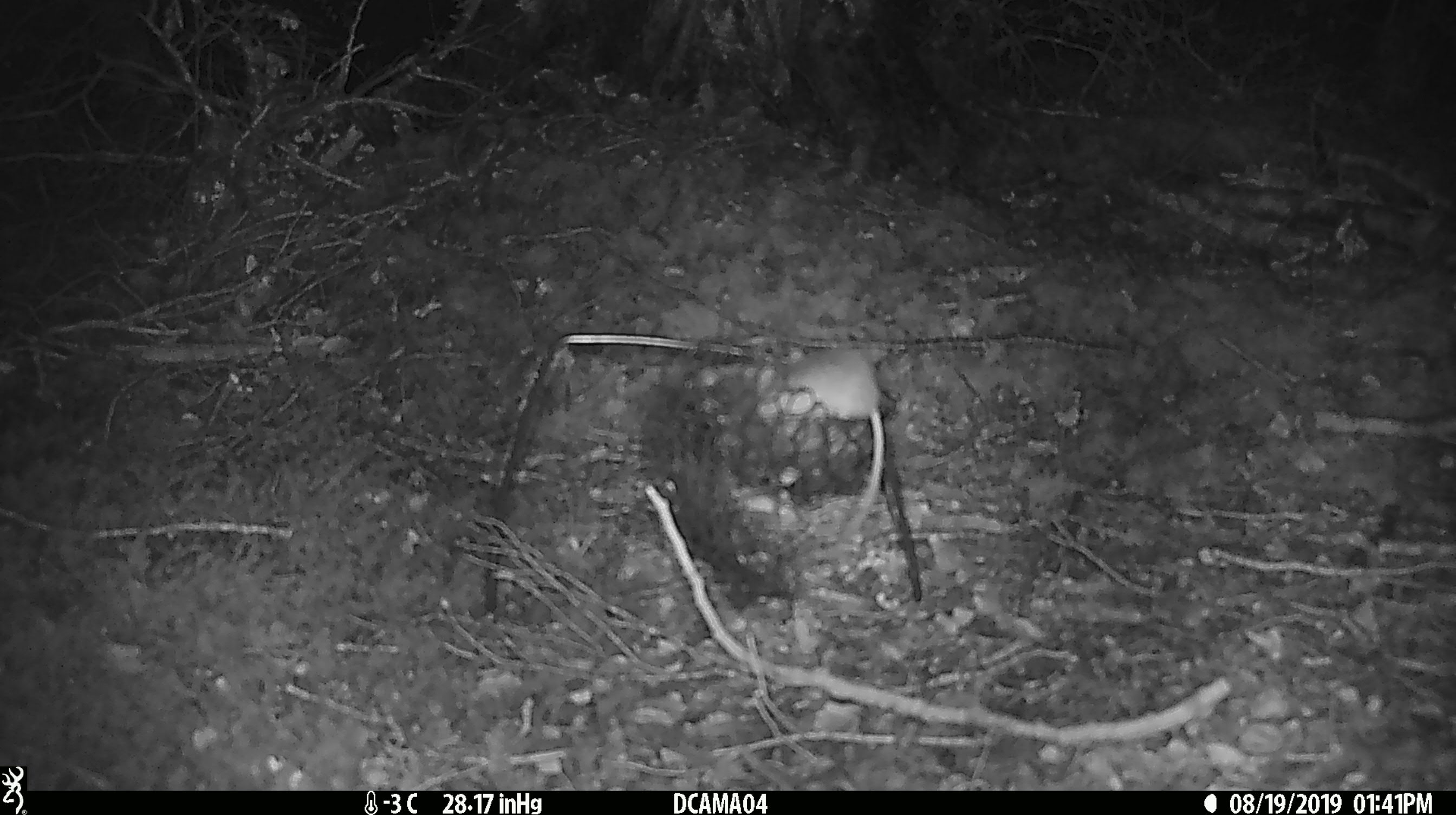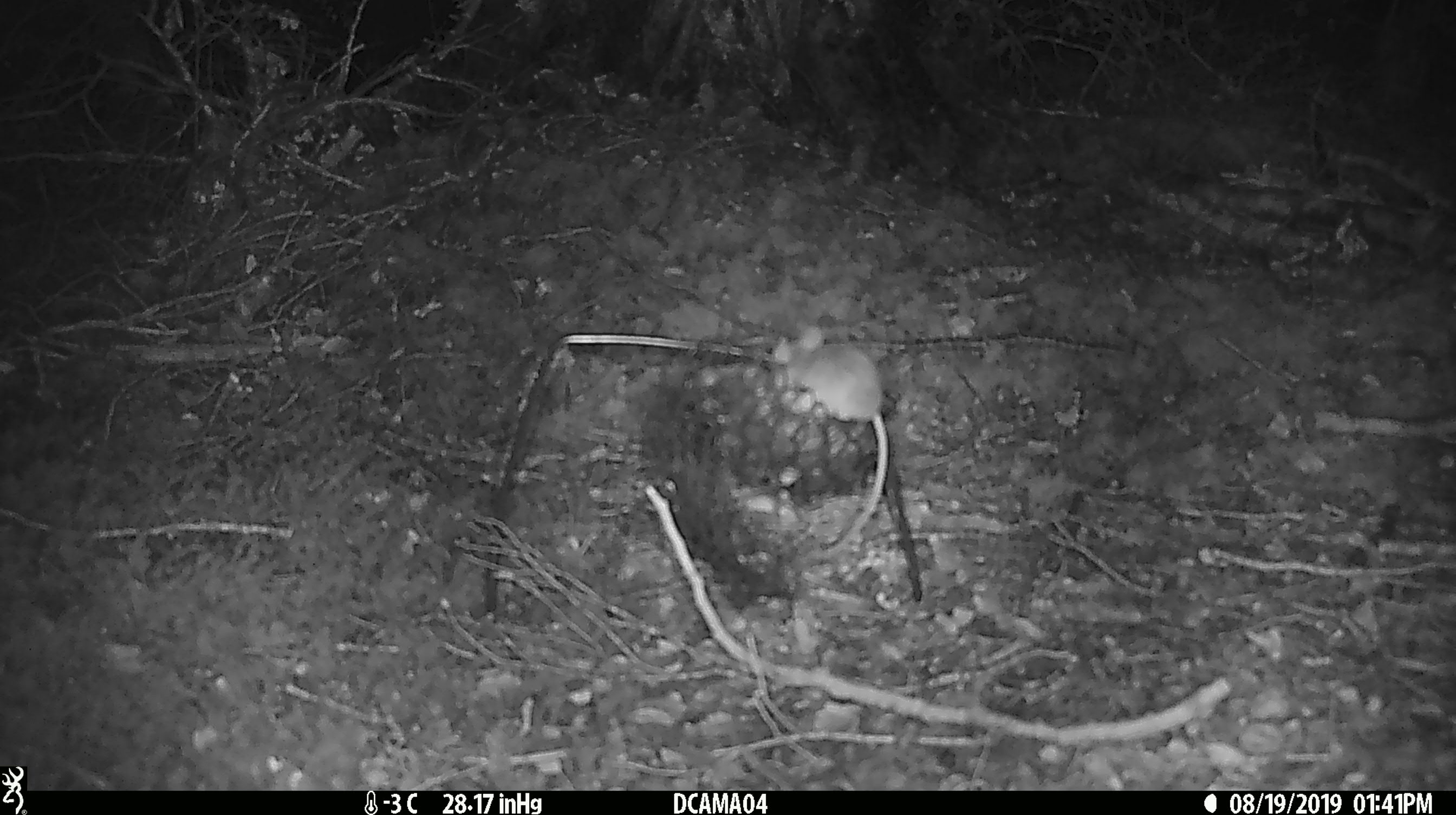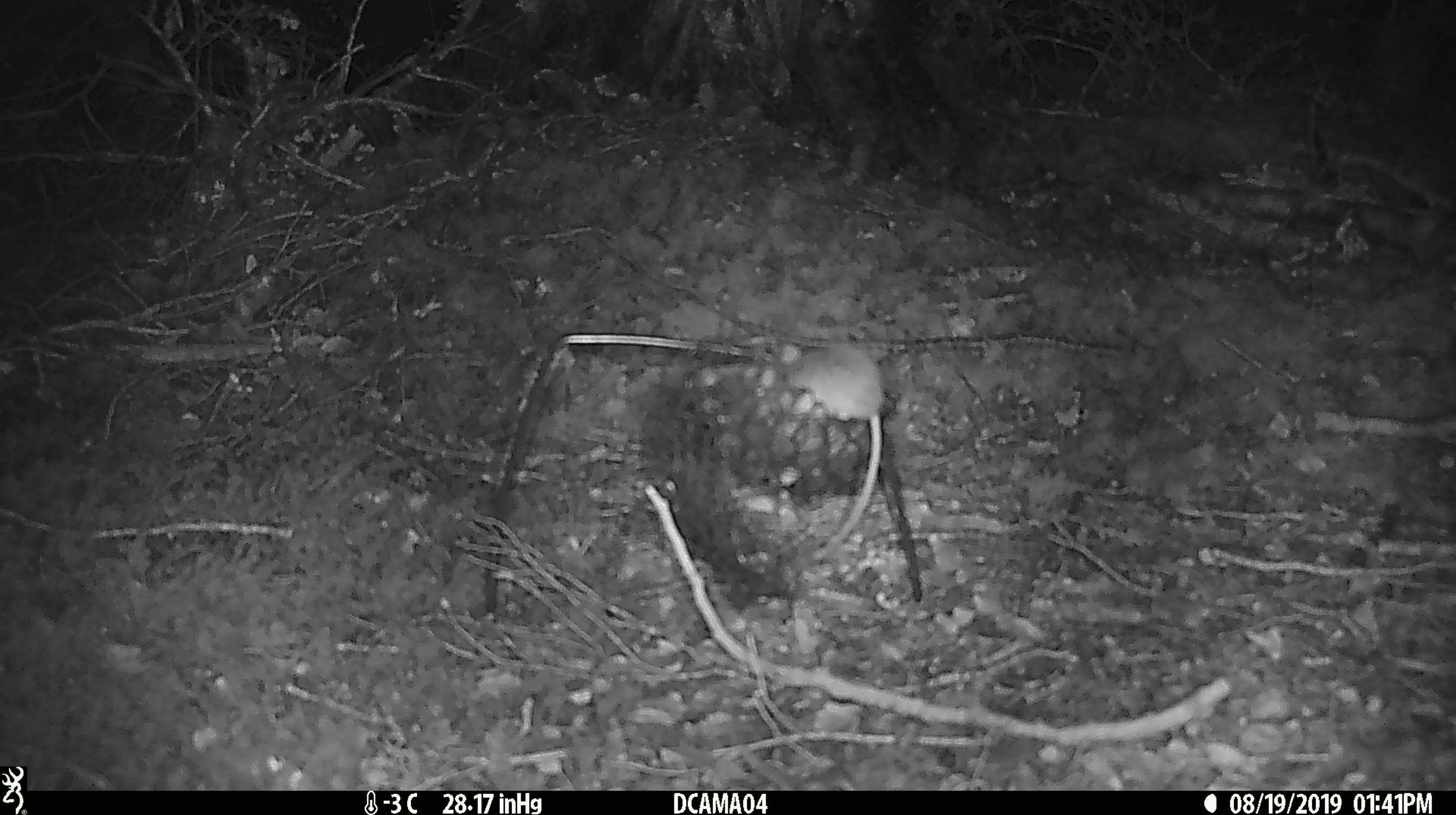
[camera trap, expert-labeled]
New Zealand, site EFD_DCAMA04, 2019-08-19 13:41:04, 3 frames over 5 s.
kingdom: Animalia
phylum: Chordata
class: Mammalia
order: Rodentia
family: Muridae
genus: Mus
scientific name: Mus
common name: mouse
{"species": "mouse (Mus)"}